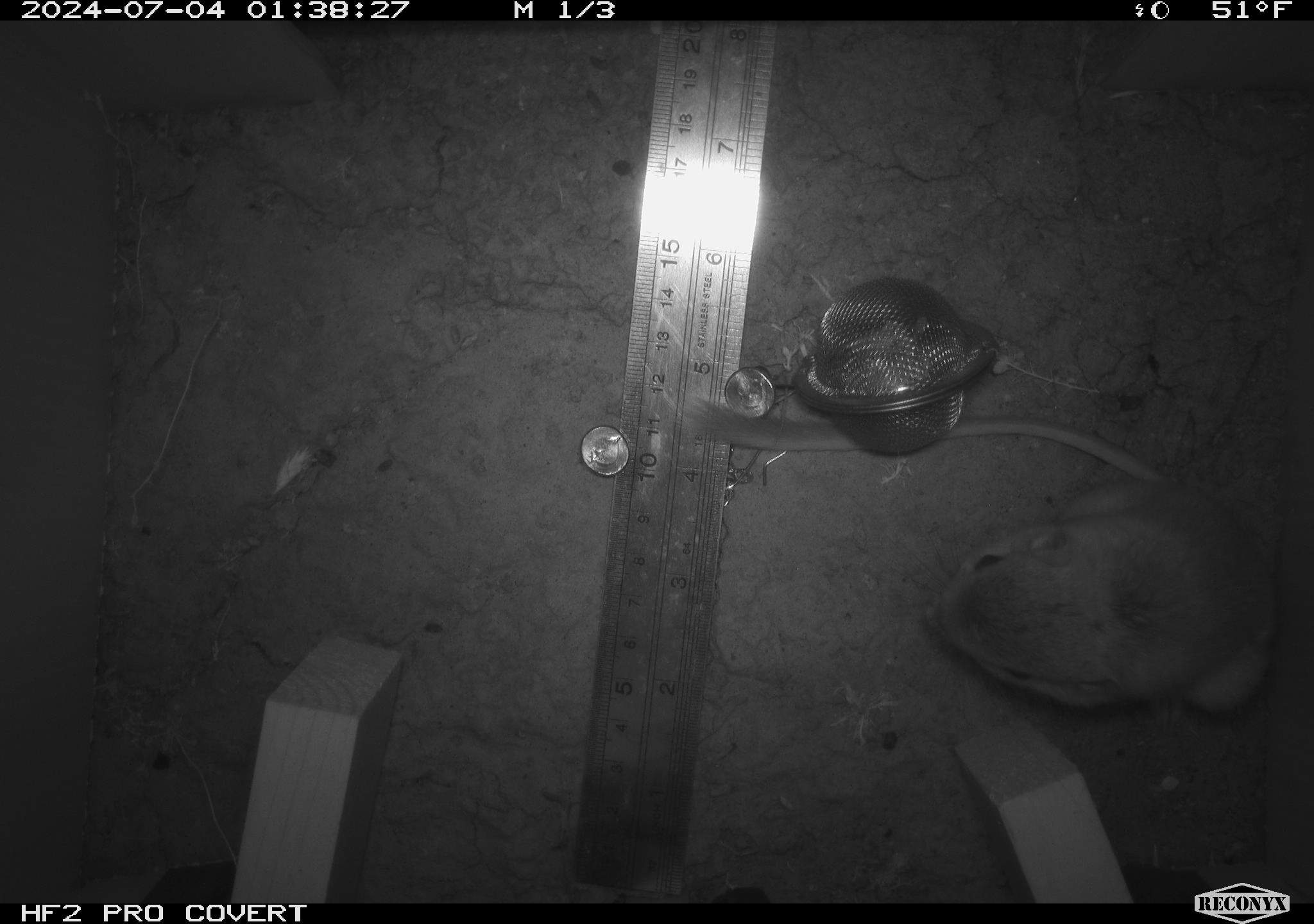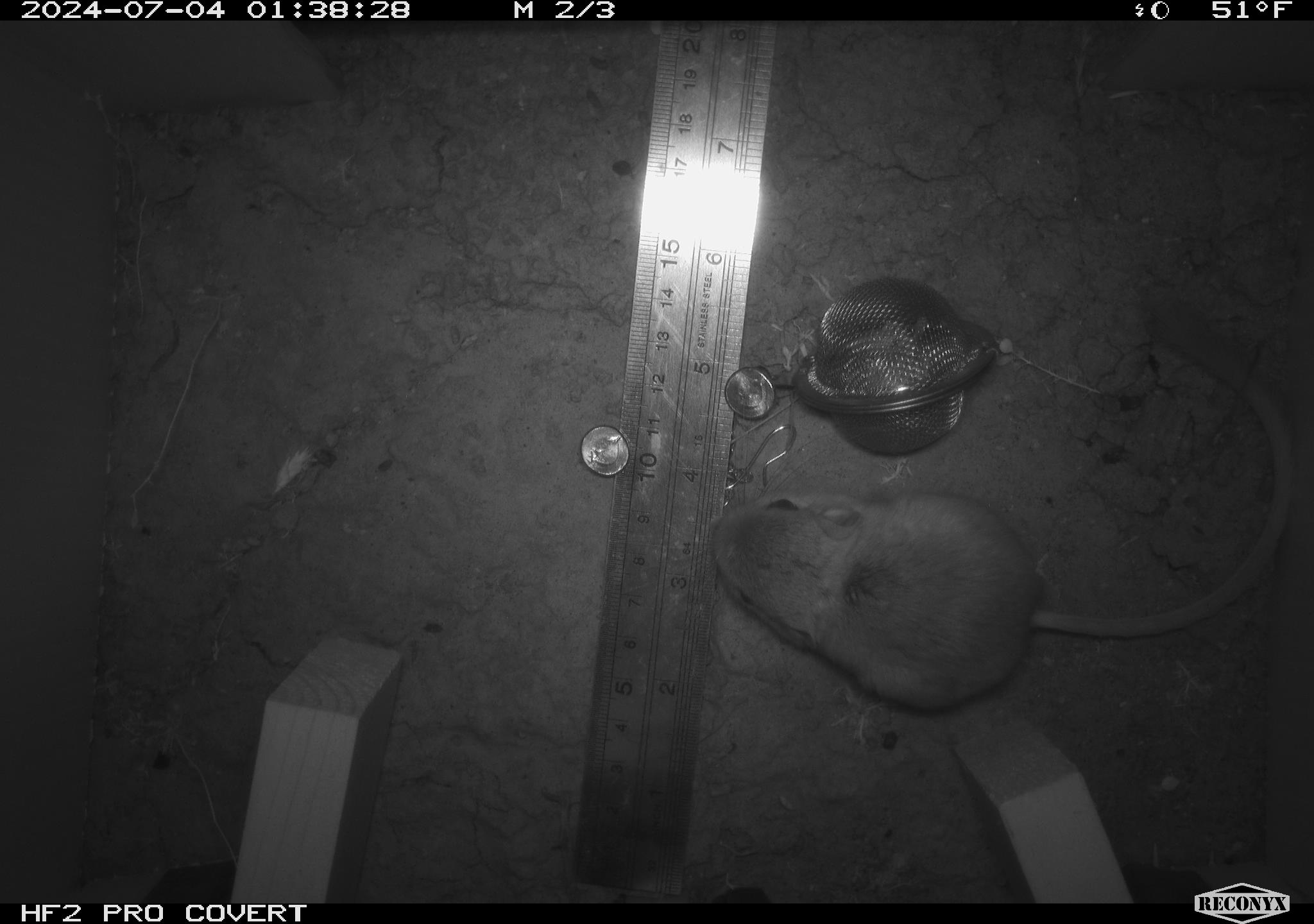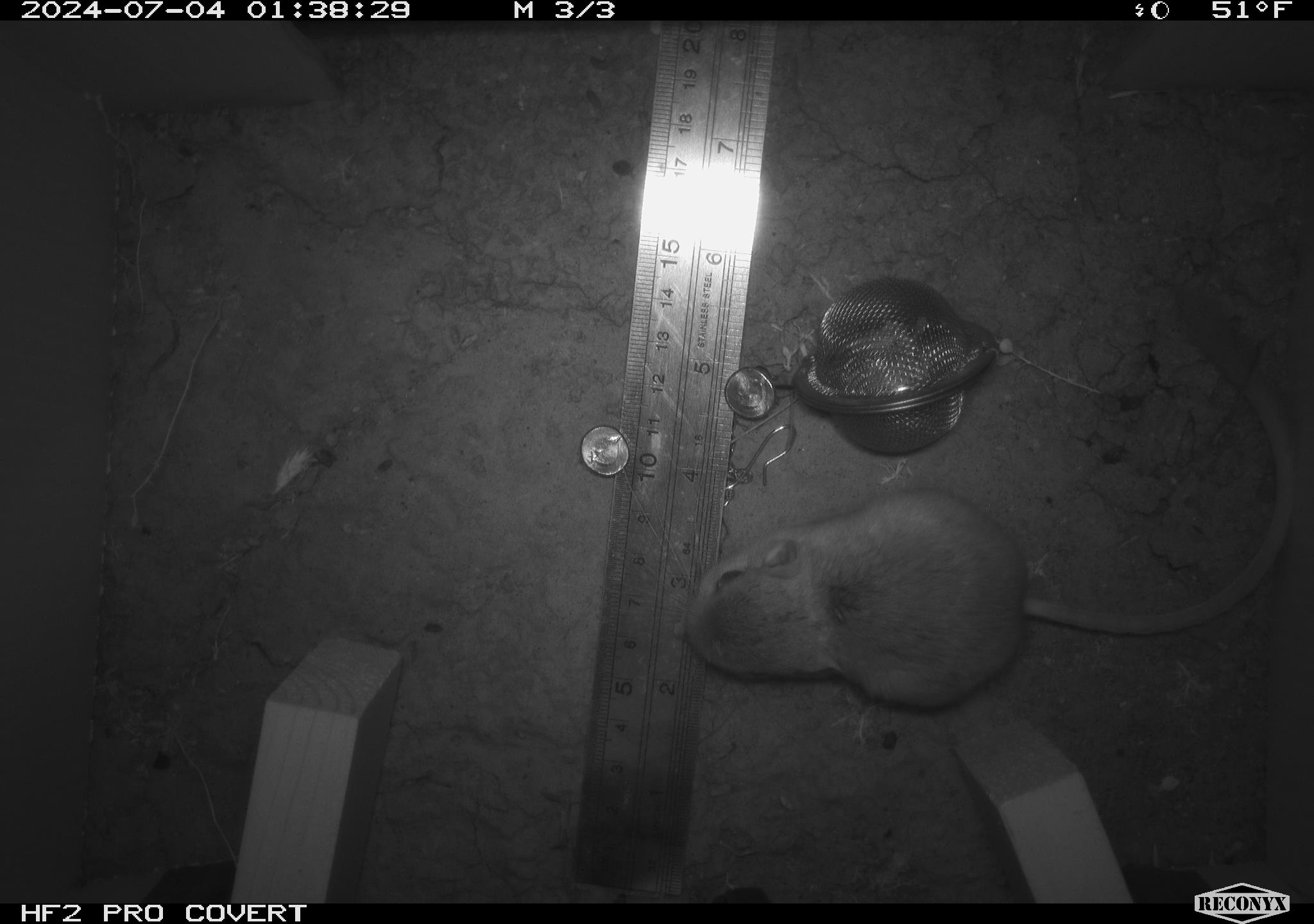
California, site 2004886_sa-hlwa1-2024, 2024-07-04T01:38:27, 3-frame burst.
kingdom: Animalia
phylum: Chordata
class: Mammalia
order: Rodentia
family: Heteromyidae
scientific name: Heteromyidae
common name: kangaroo rats and pocket mice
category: heteromyidae family